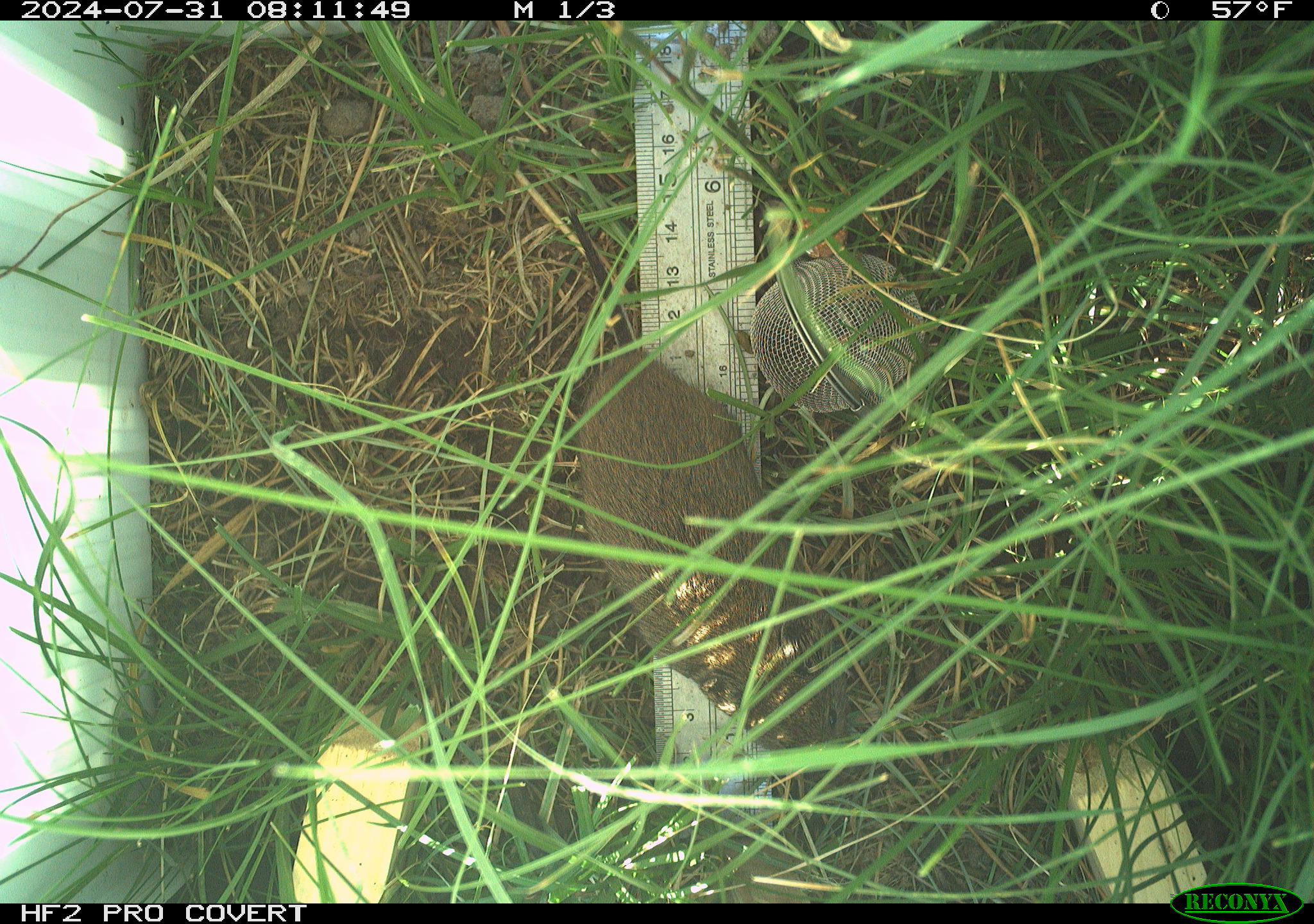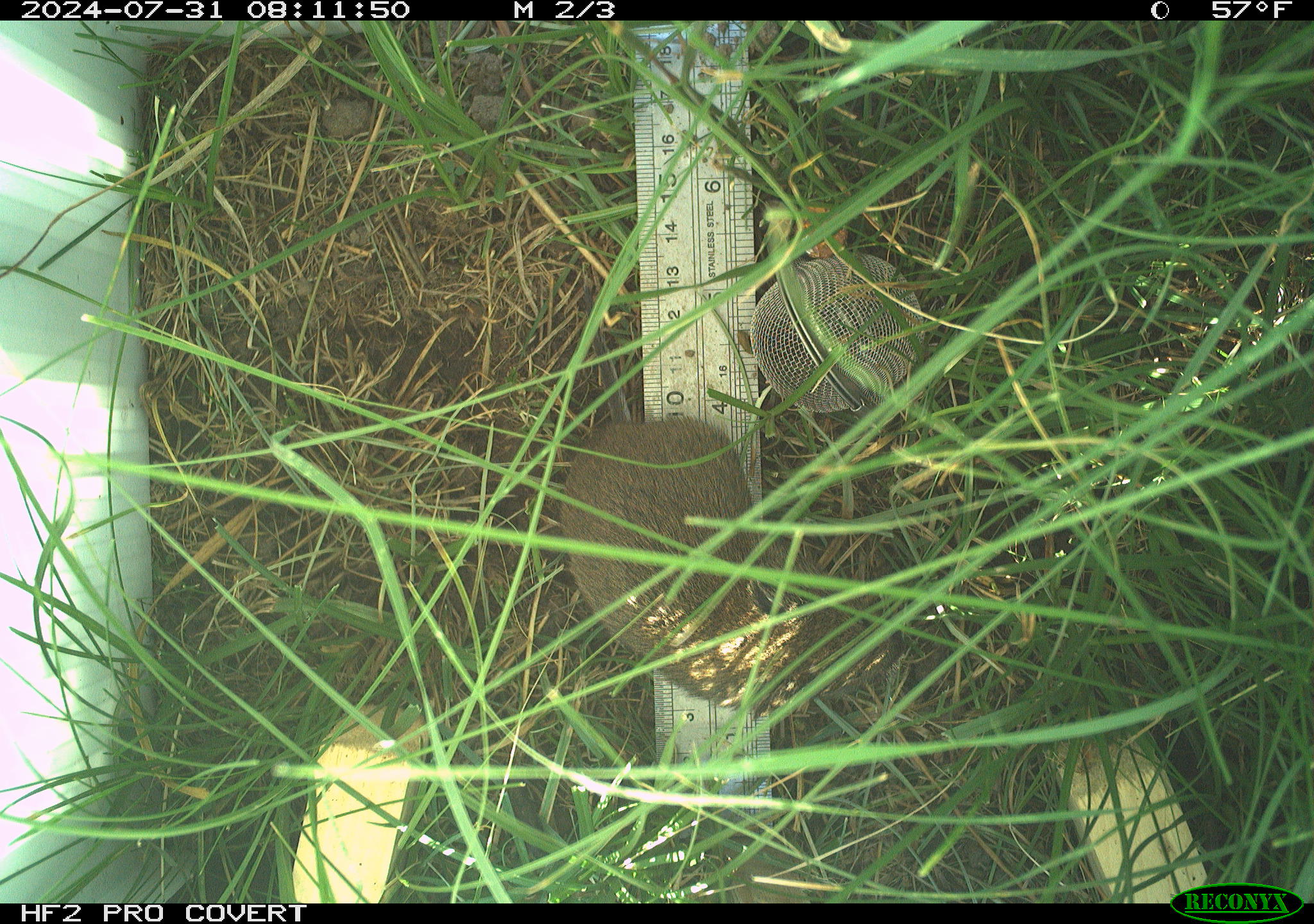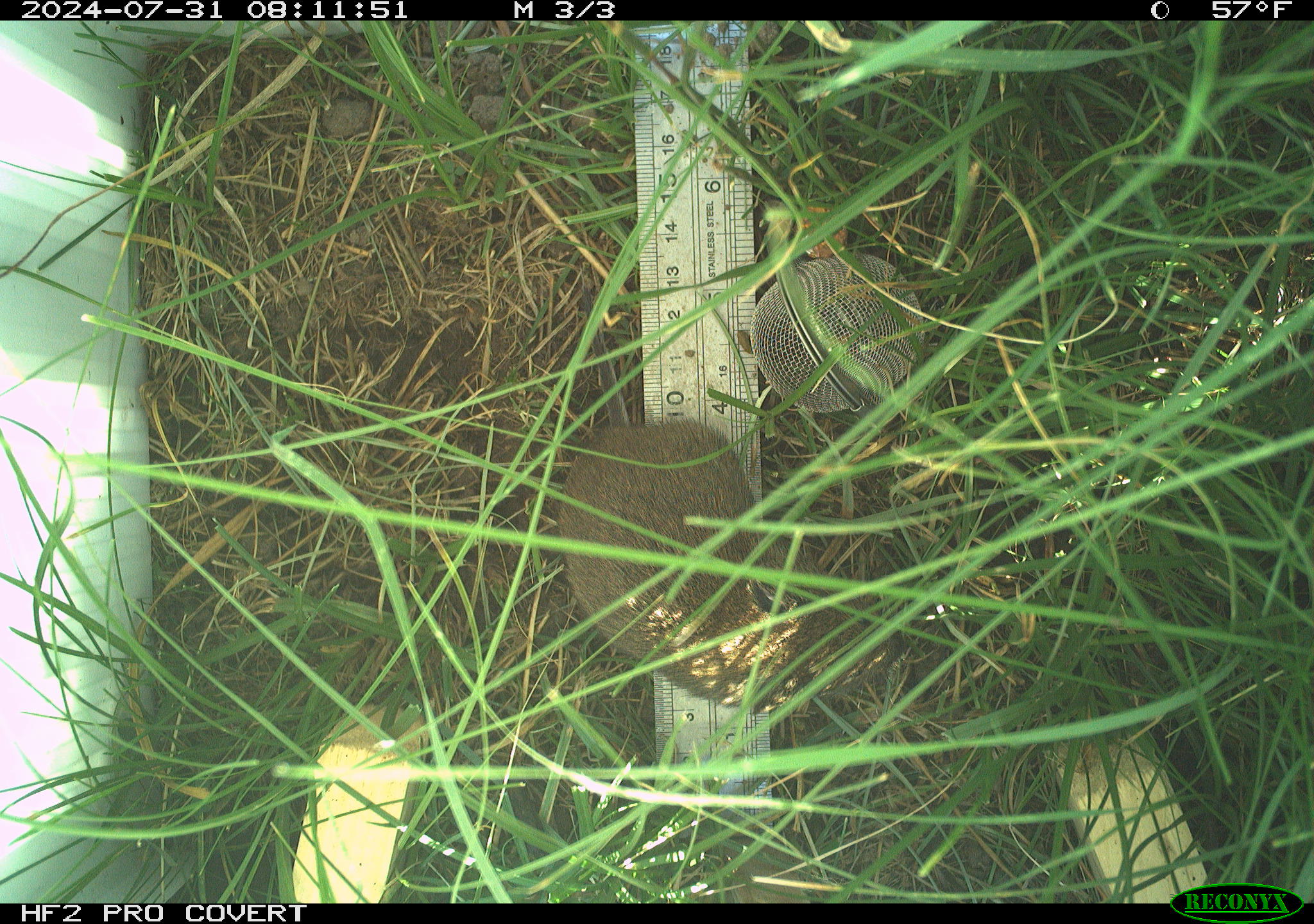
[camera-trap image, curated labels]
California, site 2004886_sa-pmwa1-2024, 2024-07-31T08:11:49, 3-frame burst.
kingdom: Animalia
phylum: Chordata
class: Mammalia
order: Rodentia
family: Cricetidae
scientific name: Arvicolinae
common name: voles, lemmings, and muskrats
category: arvicolinae subfamily